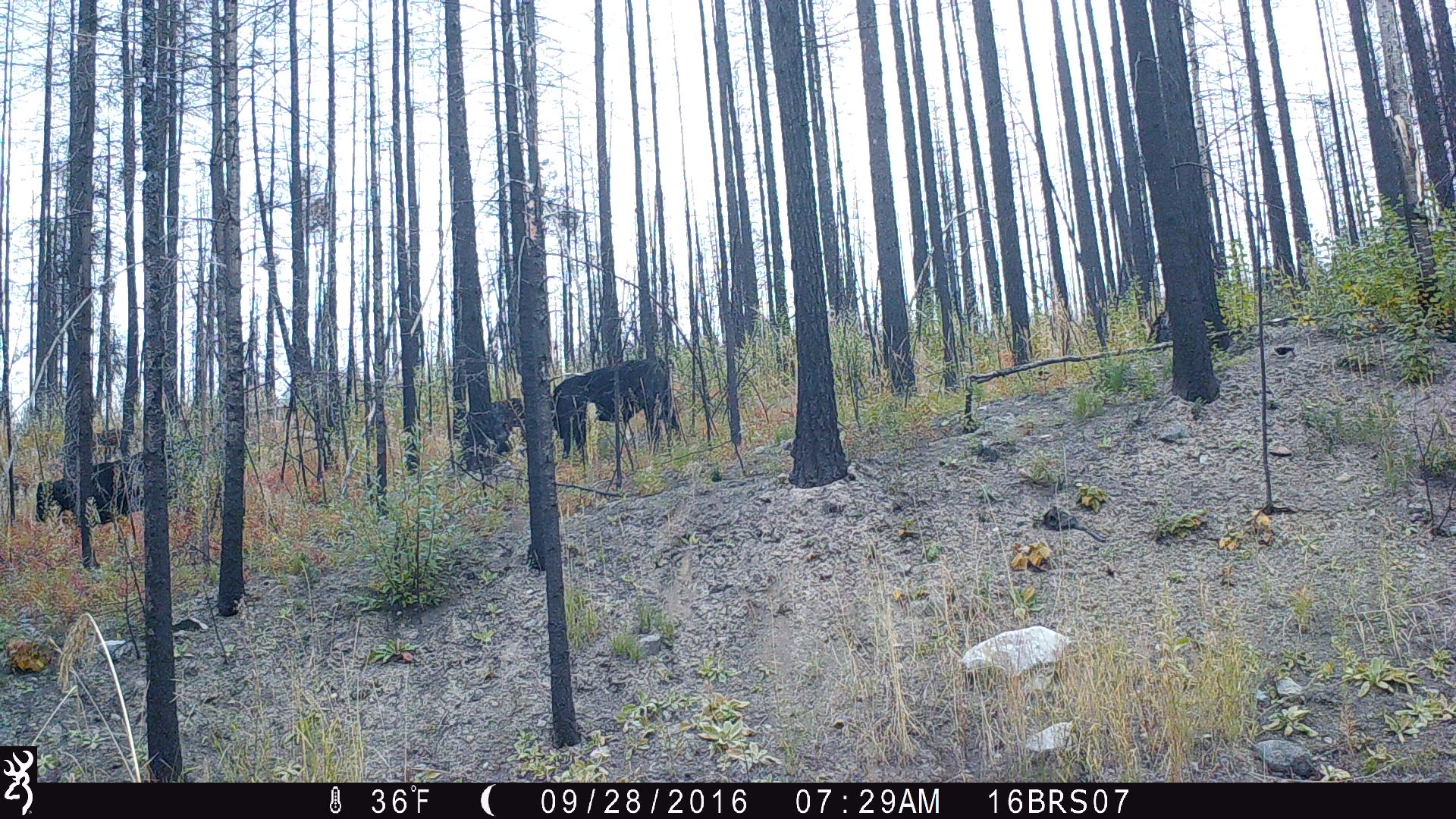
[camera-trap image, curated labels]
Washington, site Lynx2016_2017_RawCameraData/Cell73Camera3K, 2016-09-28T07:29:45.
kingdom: Animalia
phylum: Chordata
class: Mammalia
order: Artiodactyla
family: Bovidae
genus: Bos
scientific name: Bos taurus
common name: domestic cattle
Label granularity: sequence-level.